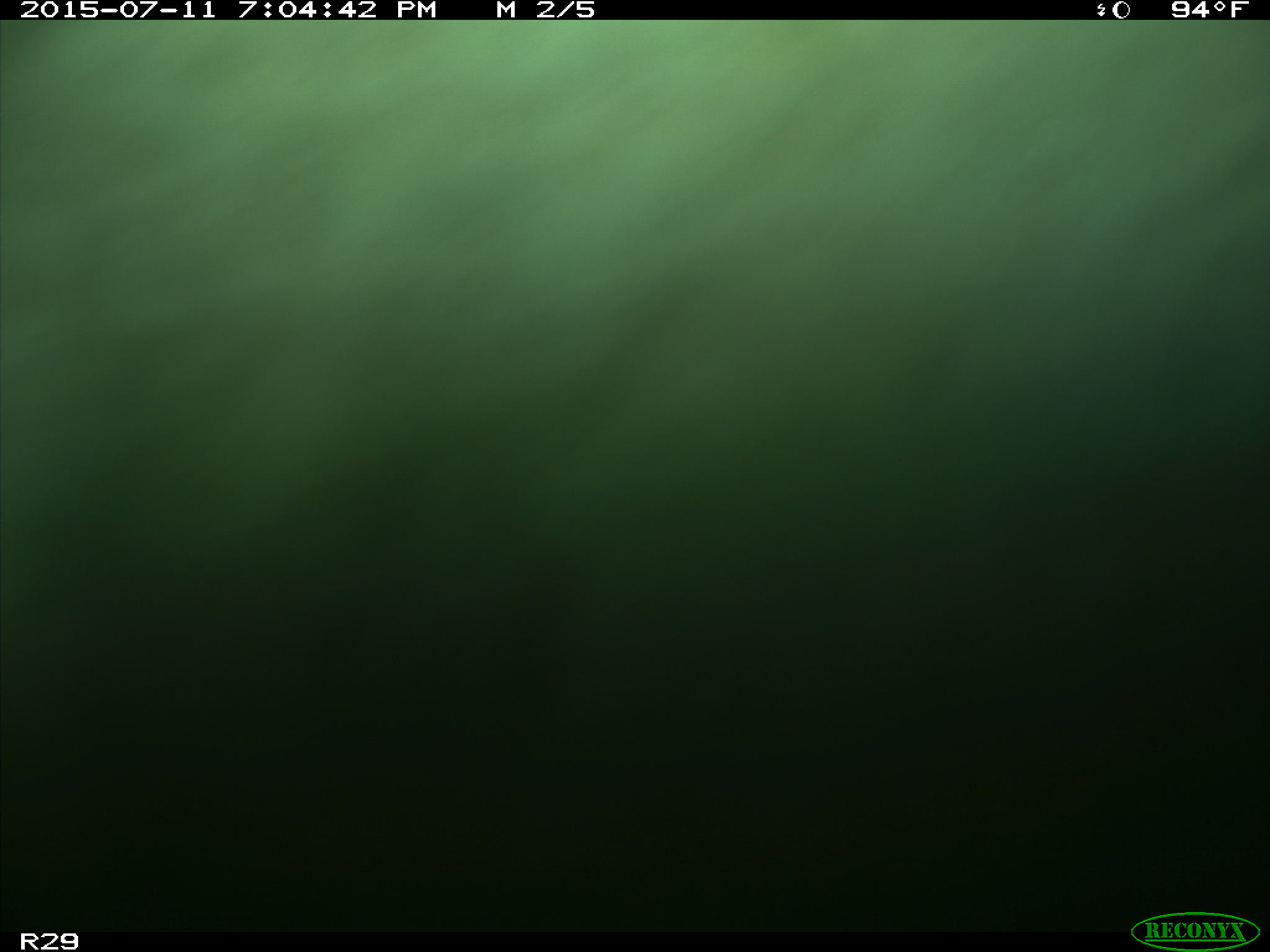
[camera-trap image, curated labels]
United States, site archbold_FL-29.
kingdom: Animalia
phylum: Chordata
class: Mammalia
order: Artiodactyla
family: Bovidae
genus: Bos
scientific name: Bos taurus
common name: domestic cow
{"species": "Bos taurus (domestic cow)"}